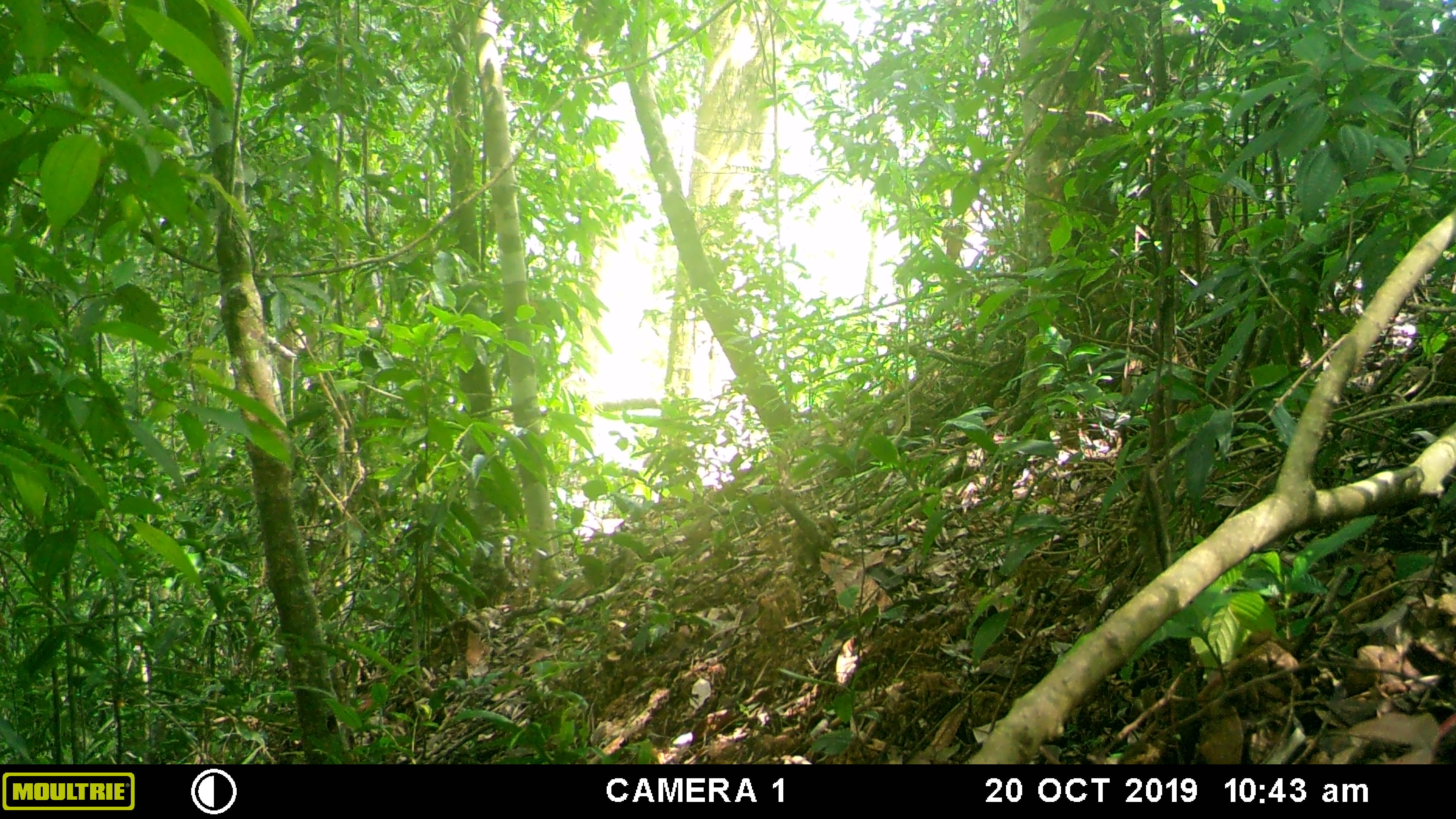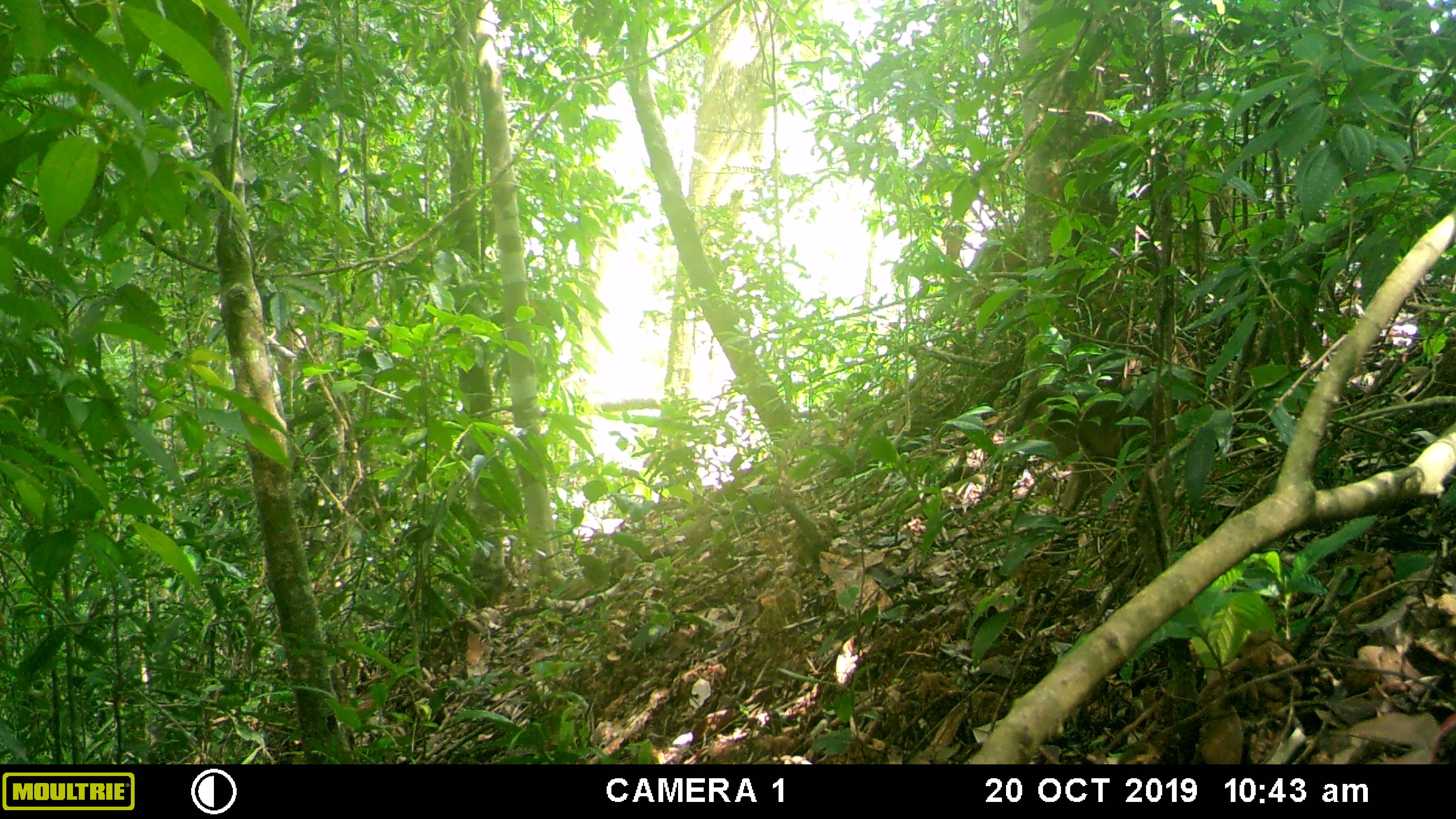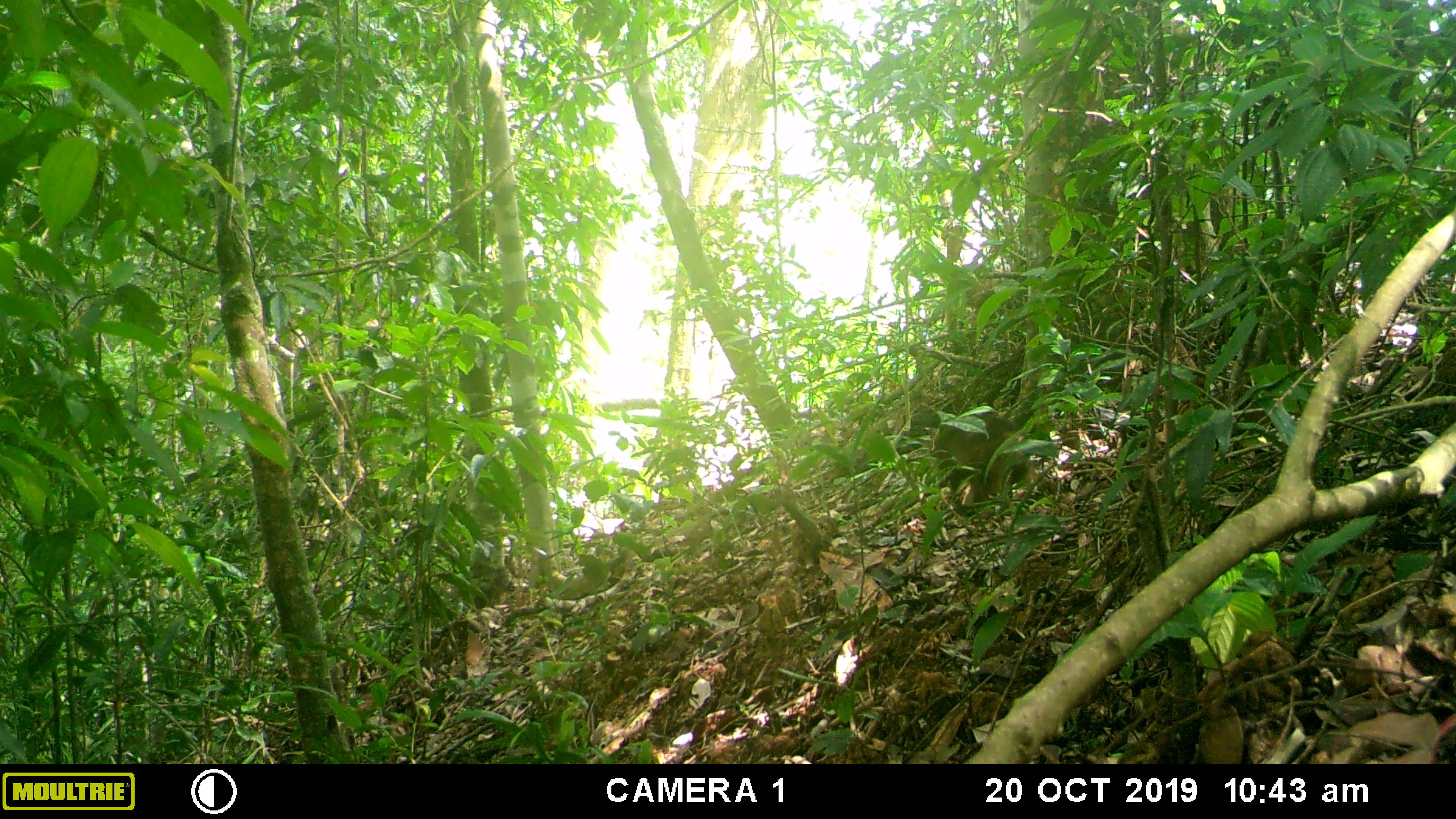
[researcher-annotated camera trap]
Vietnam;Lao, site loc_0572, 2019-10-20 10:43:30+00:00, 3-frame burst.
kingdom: Animalia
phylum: Chordata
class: Mammalia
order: Primates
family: Cercopithecidae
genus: Macaca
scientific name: Macaca arctoides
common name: stump-tailed macaque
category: stump tailed macaque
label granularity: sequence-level